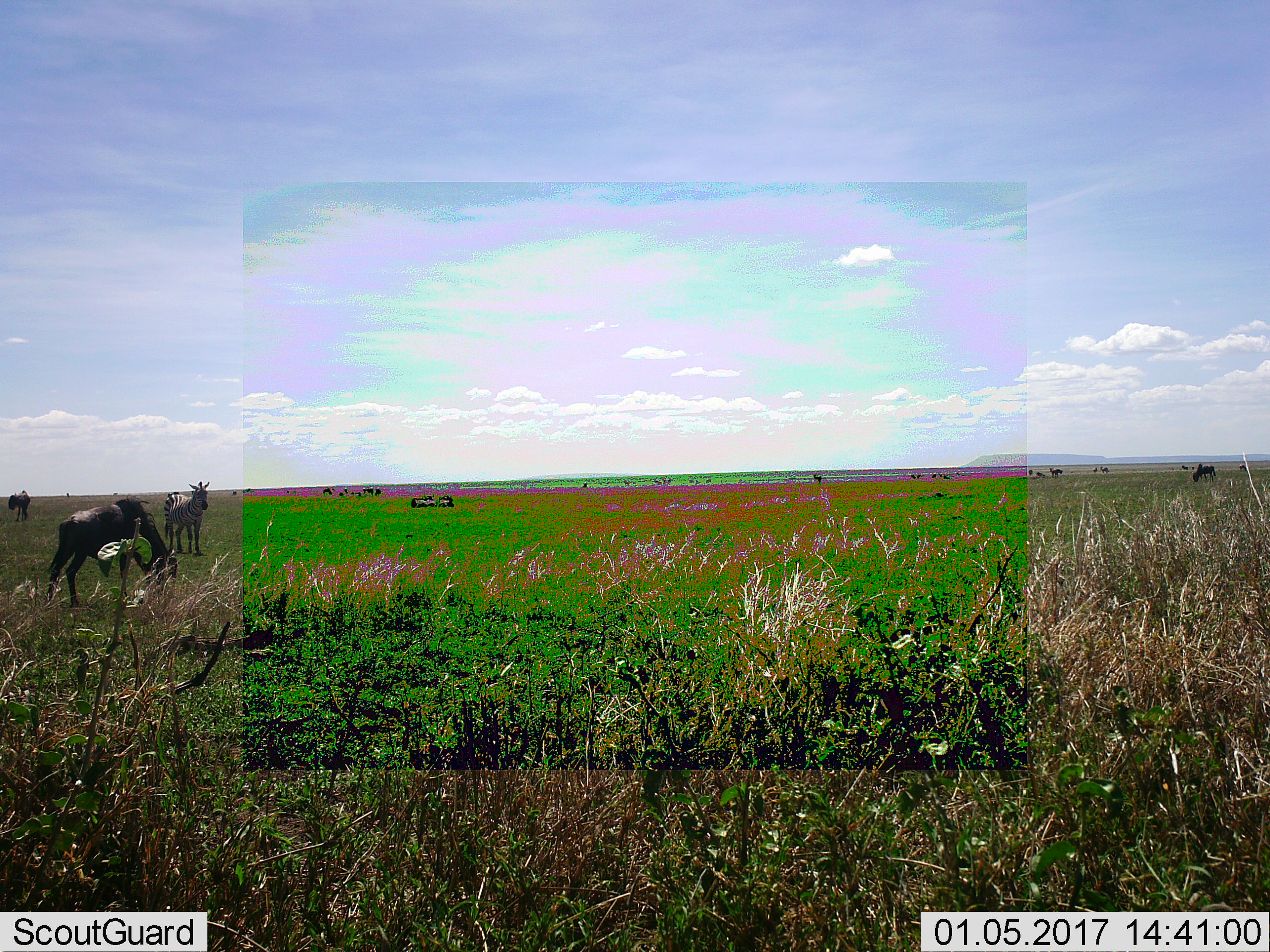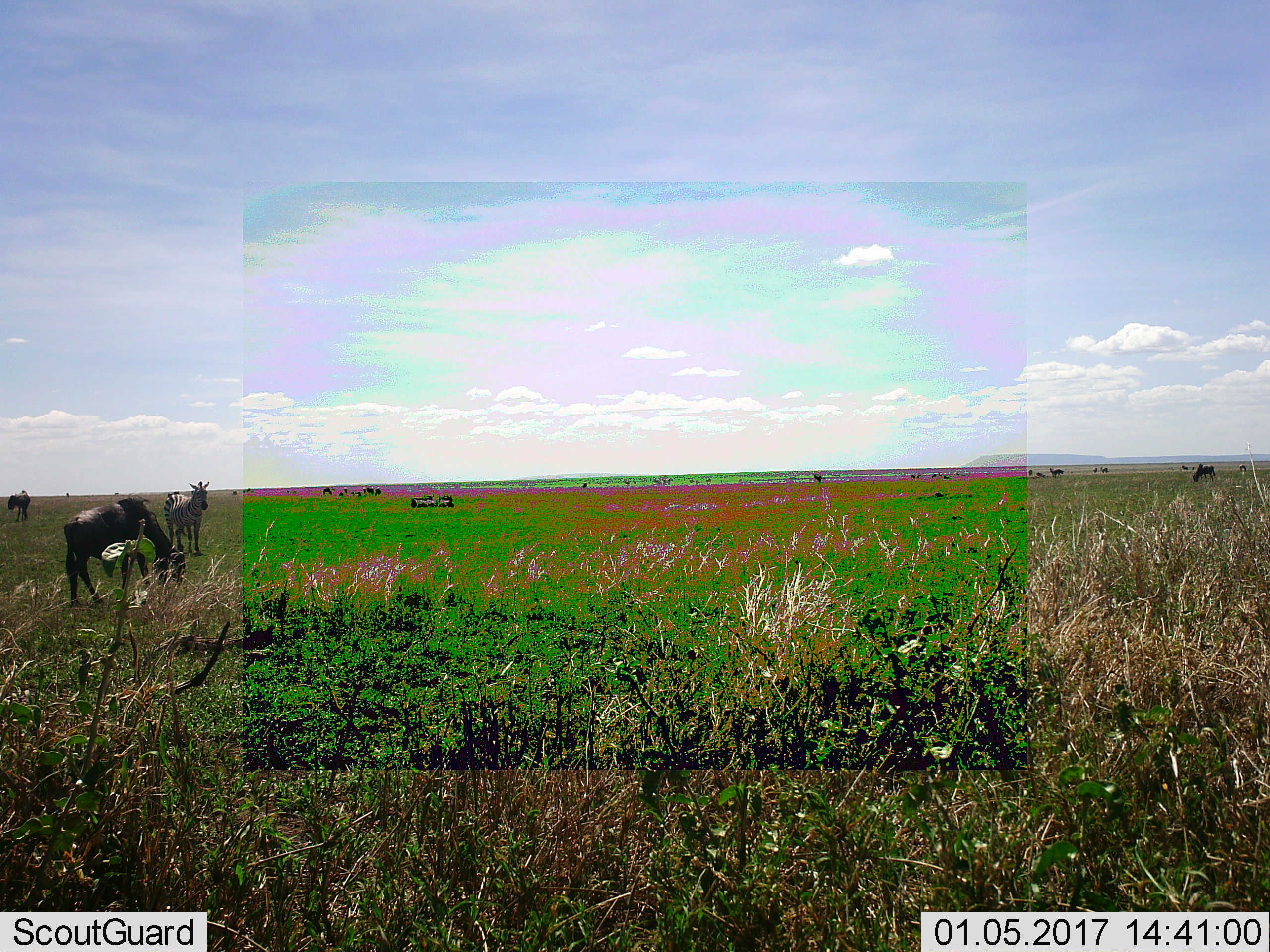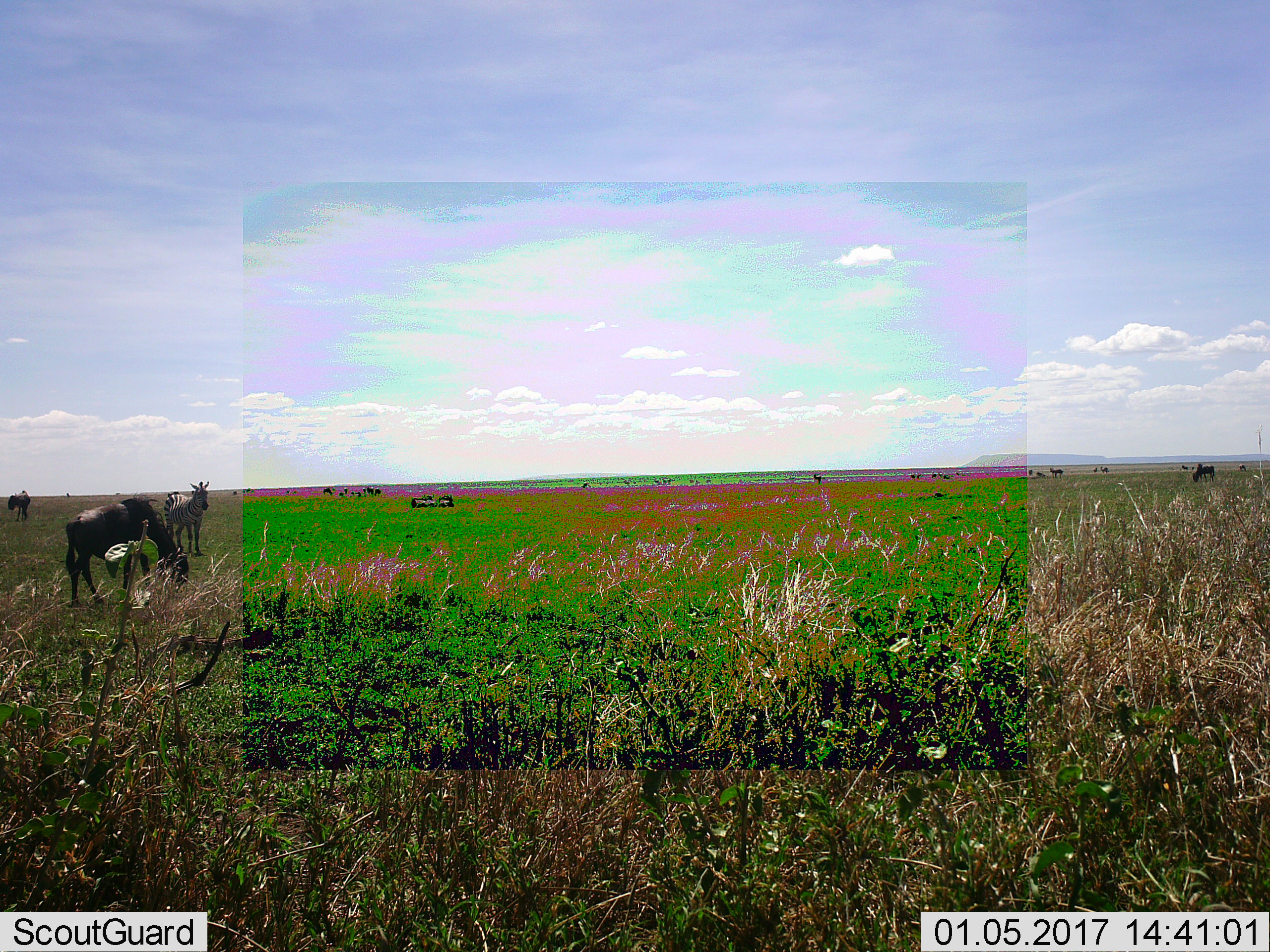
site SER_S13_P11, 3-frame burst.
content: unidentified animal